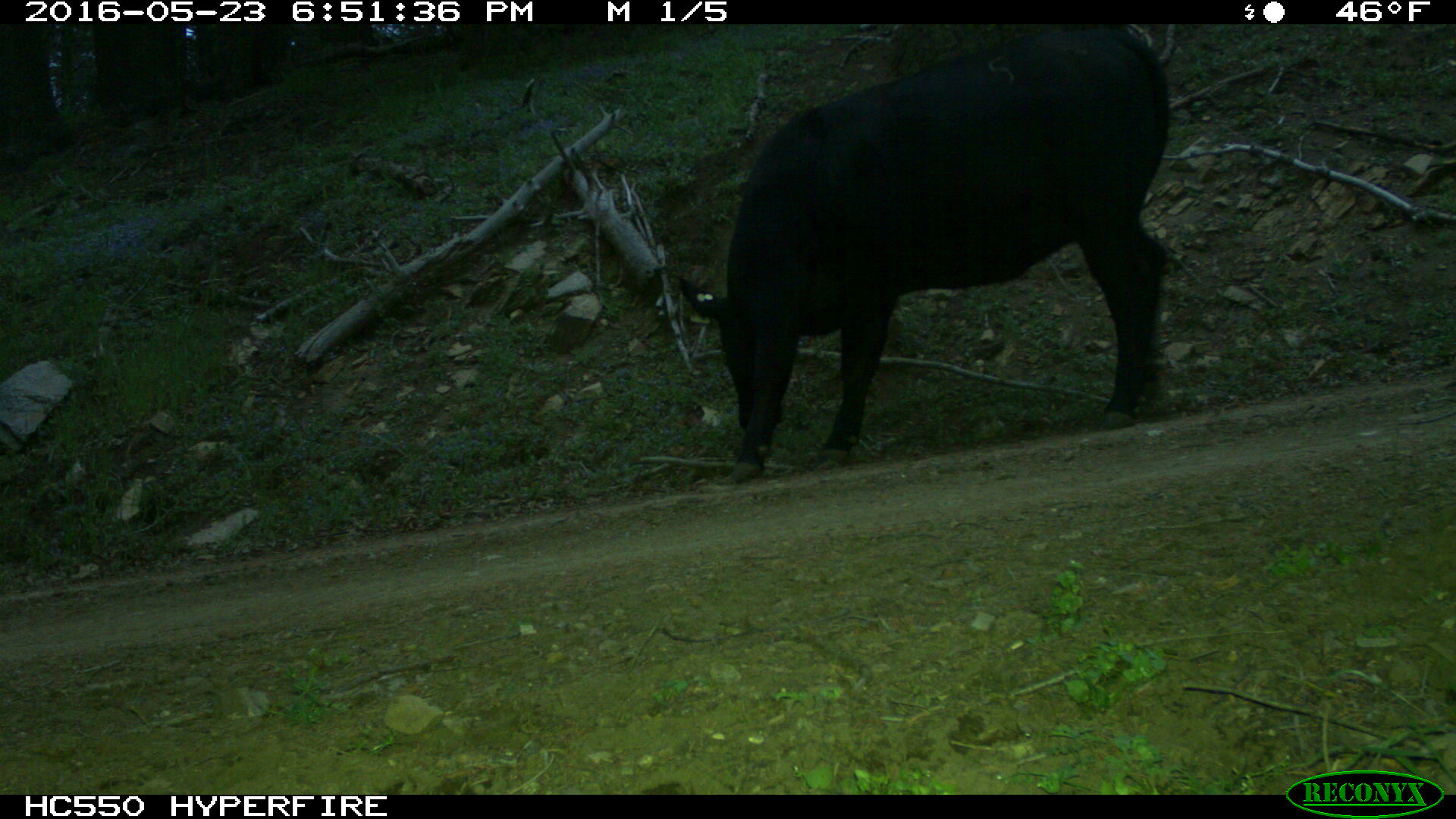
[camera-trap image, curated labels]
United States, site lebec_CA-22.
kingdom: Animalia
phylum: Chordata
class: Mammalia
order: Artiodactyla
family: Bovidae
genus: Bos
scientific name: Bos taurus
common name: domestic cow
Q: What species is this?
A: Bos taurus (domestic cow).